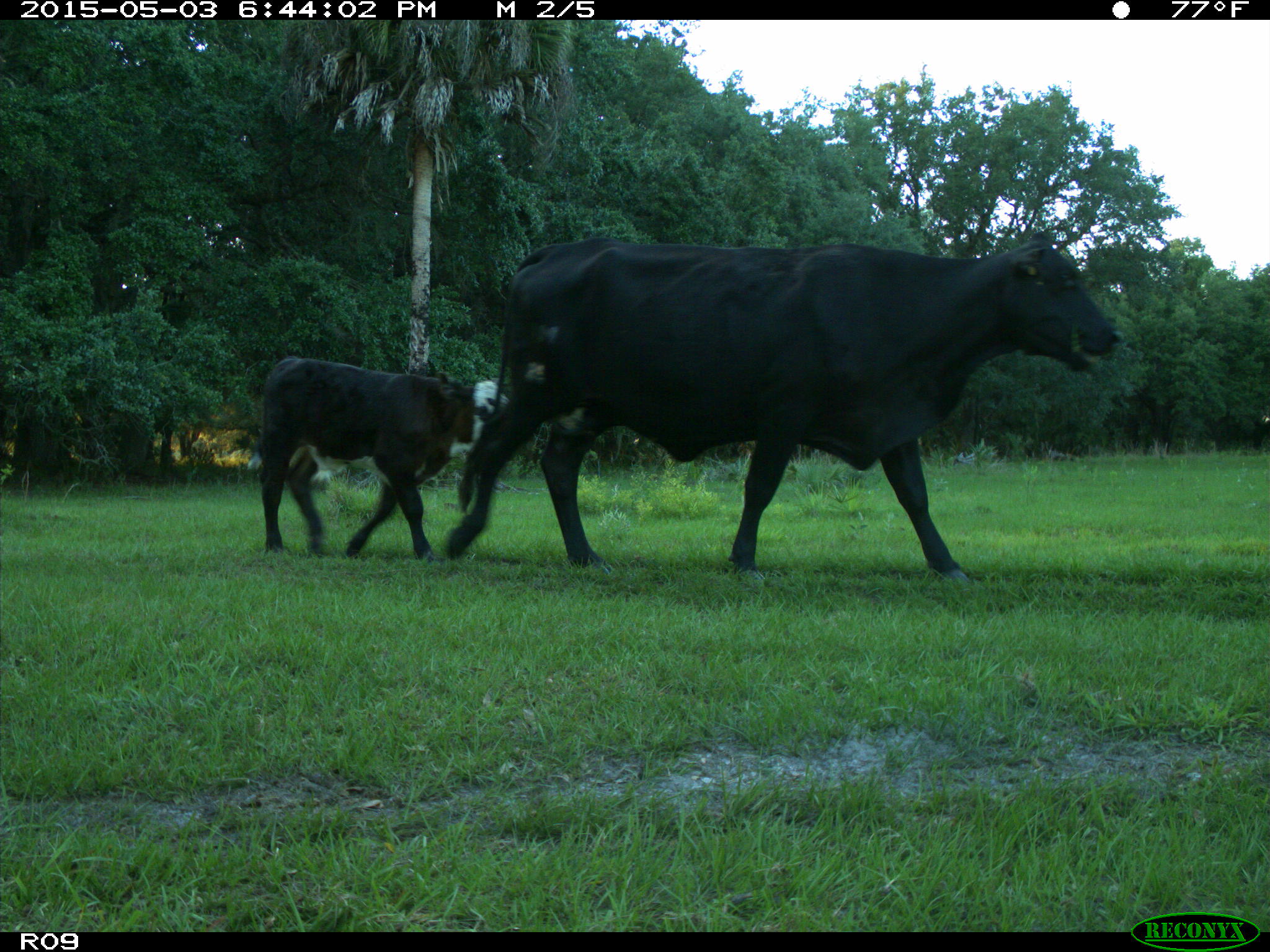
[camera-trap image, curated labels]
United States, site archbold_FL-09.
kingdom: Animalia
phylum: Chordata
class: Mammalia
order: Artiodactyla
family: Bovidae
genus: Bos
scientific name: Bos taurus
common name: domestic cow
Bos taurus (domestic cow).